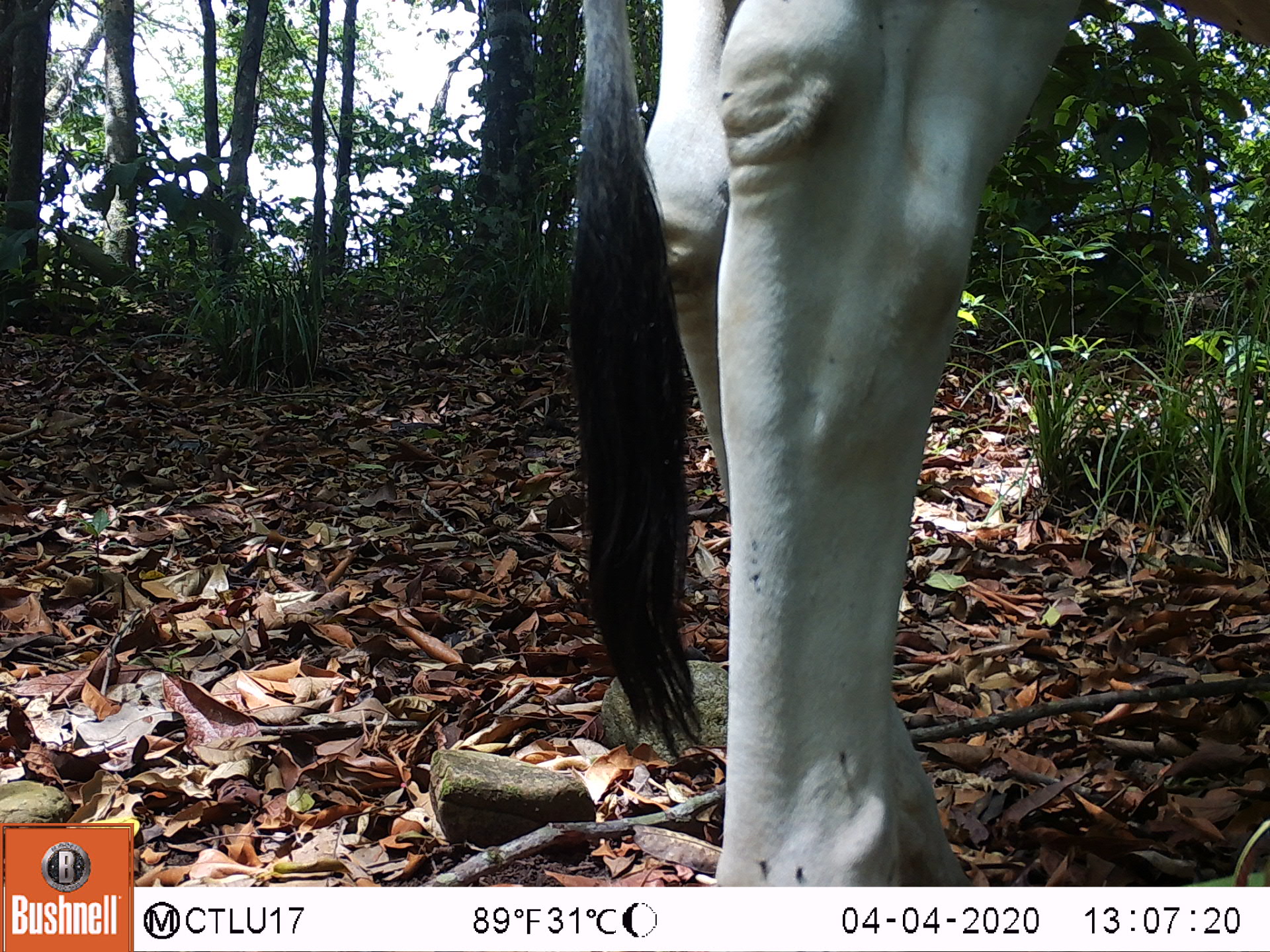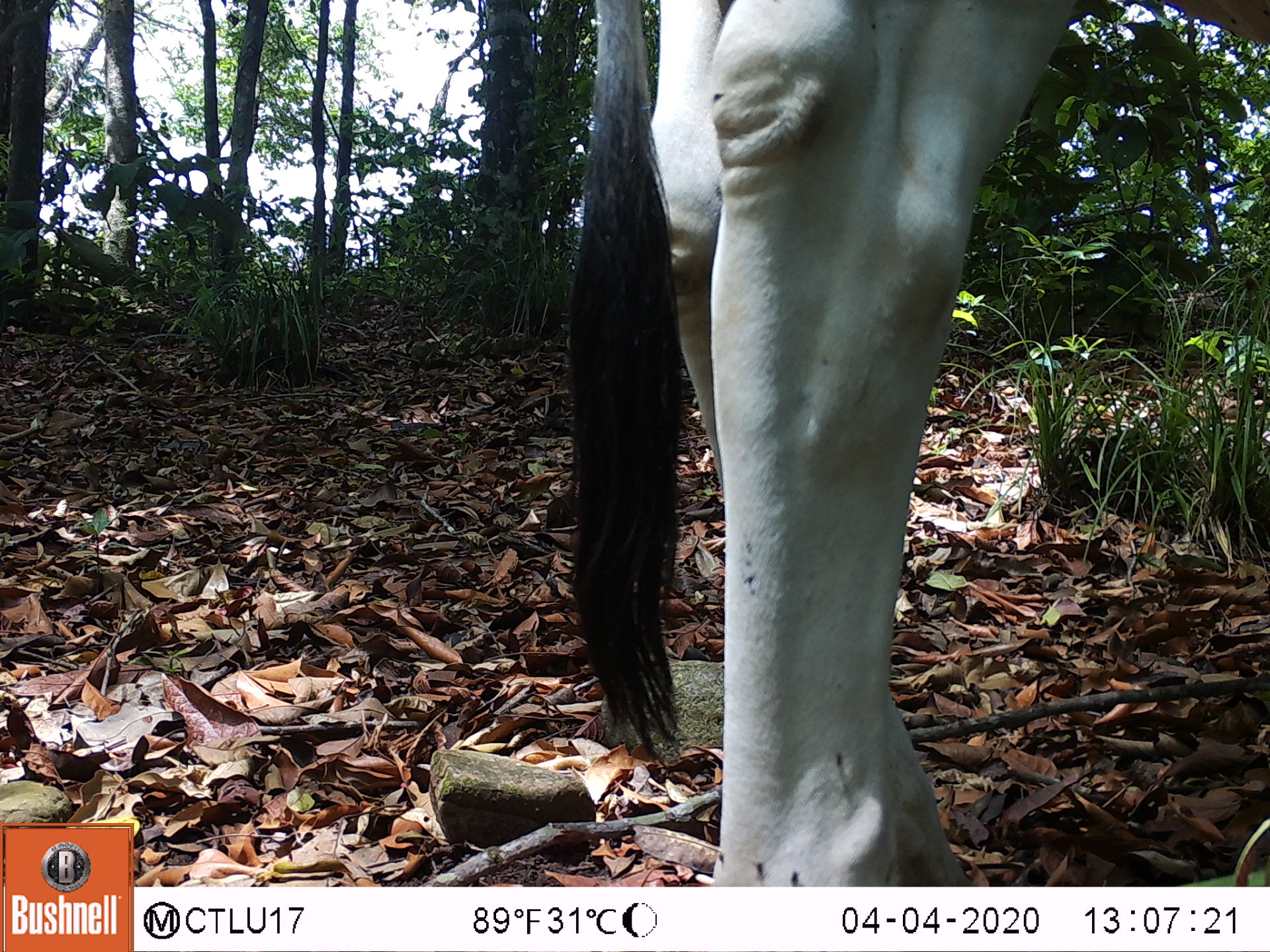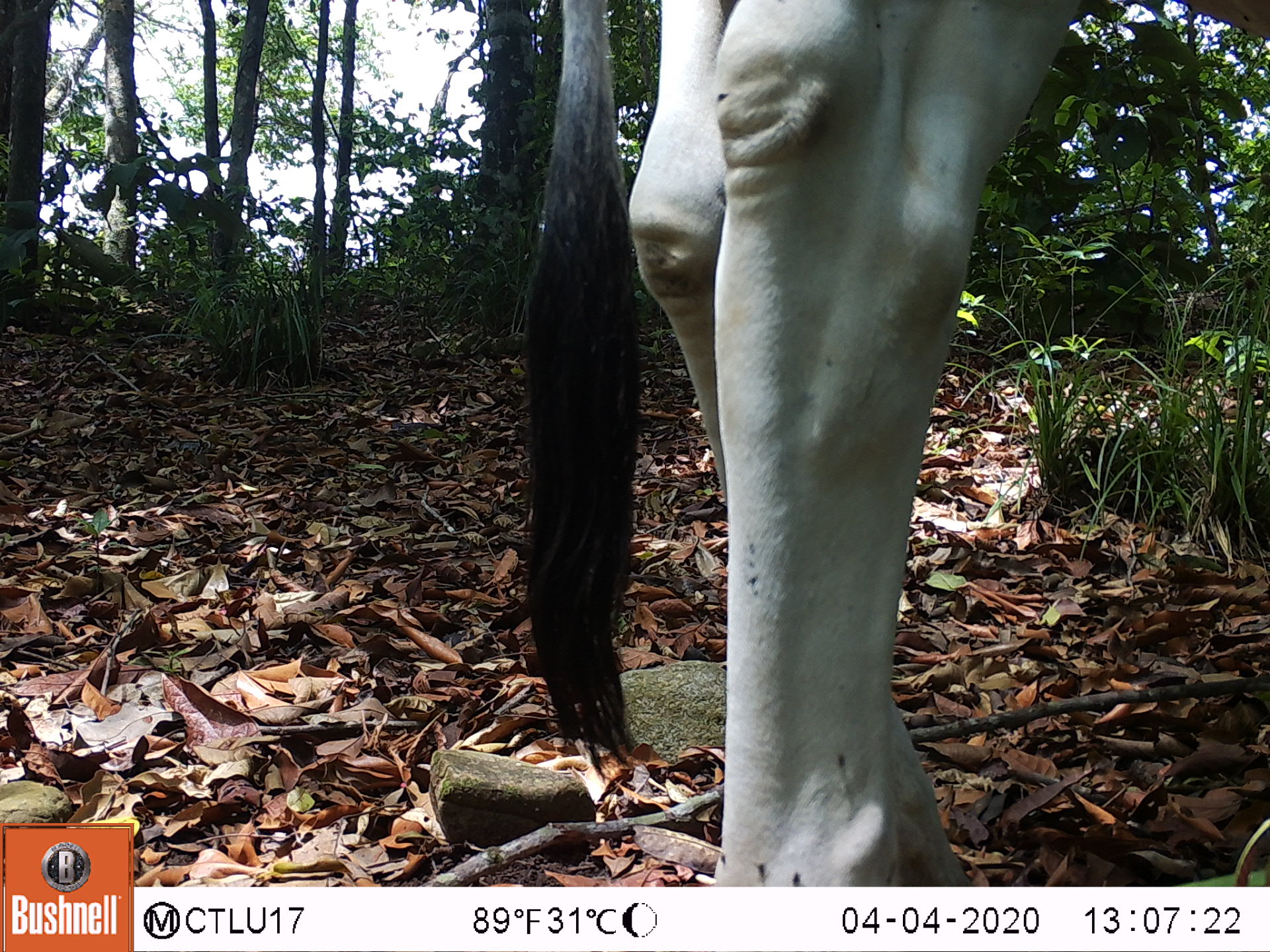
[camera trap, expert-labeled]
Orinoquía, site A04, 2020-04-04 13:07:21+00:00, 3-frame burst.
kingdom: Animalia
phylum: Chordata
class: Mammalia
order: Artiodactyla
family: Bovidae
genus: Bos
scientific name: Bos taurus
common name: cow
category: cattle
Cattle (cow) (Bos taurus).